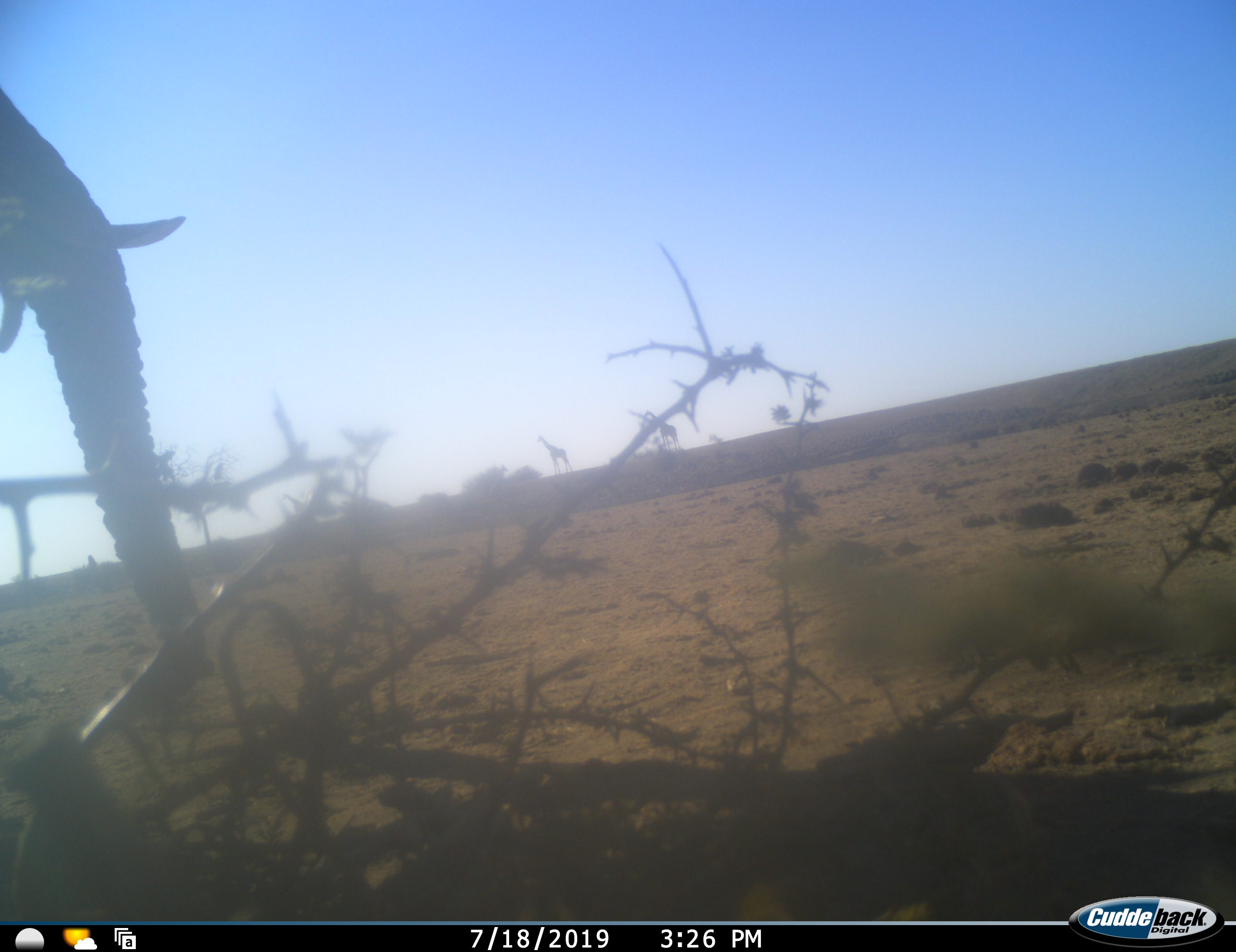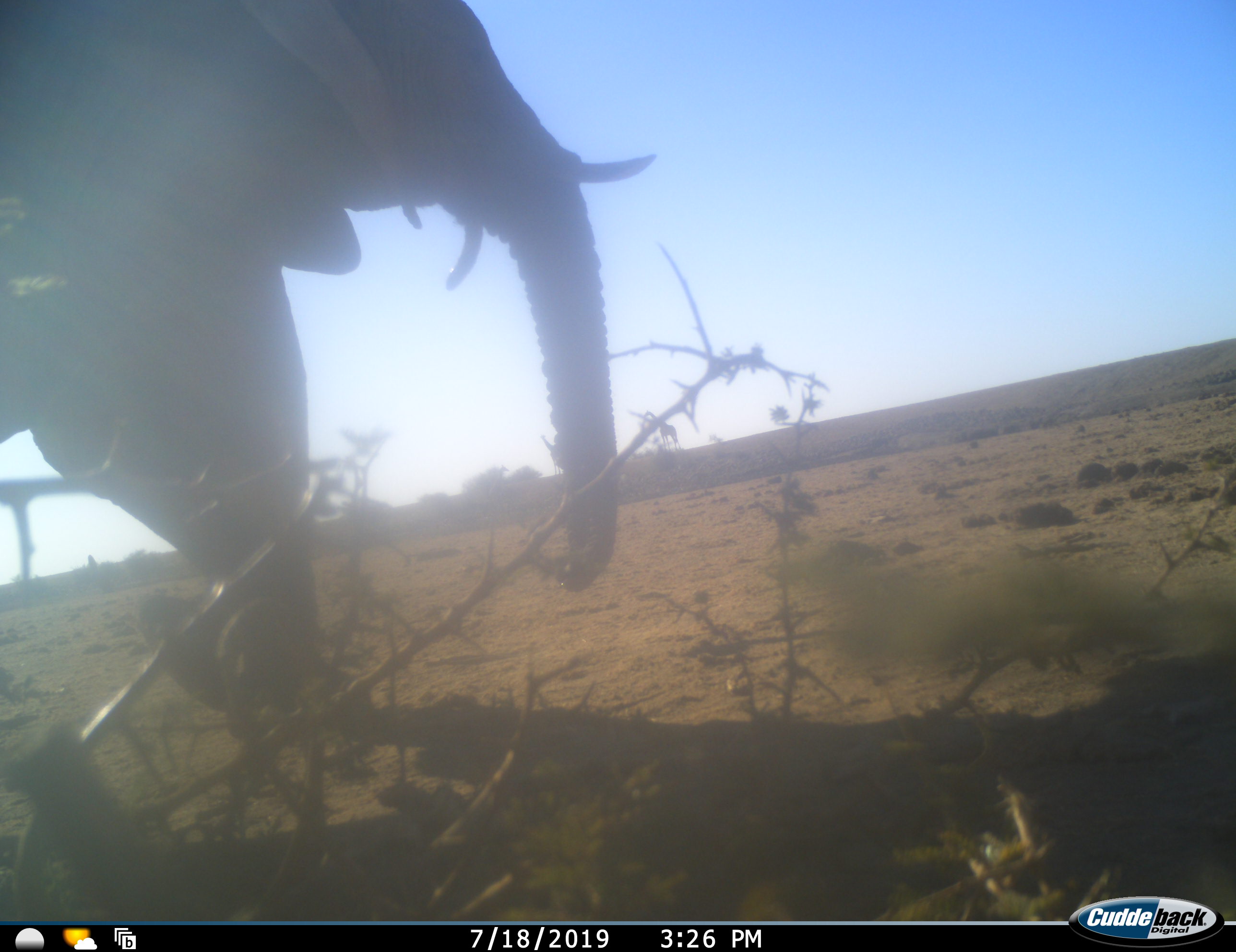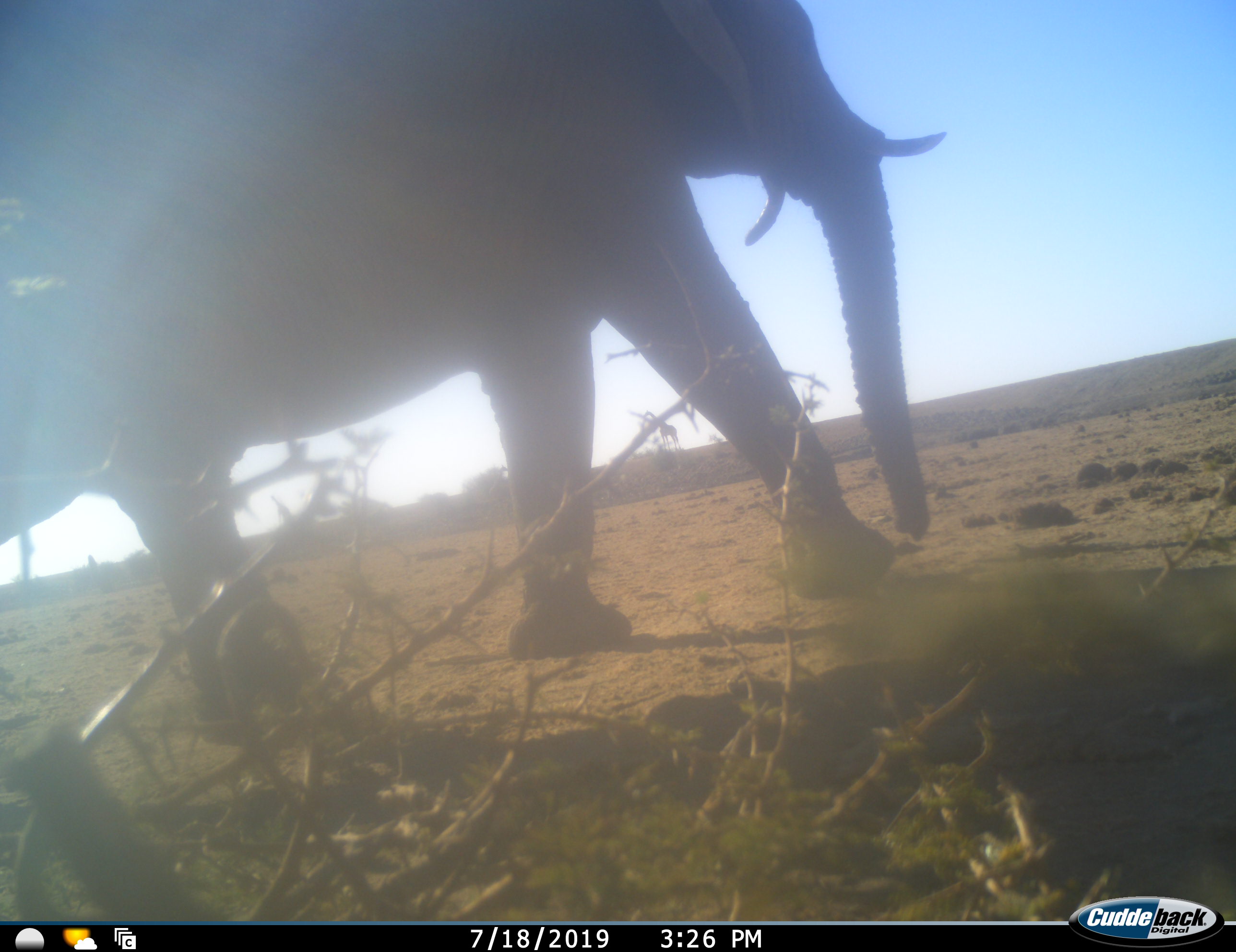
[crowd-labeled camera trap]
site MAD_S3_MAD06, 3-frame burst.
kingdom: Animalia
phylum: Chordata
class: Mammalia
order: Proboscidea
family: Elephantidae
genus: Loxodonta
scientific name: Loxodonta africana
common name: african bush elephant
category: elephant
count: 1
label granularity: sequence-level